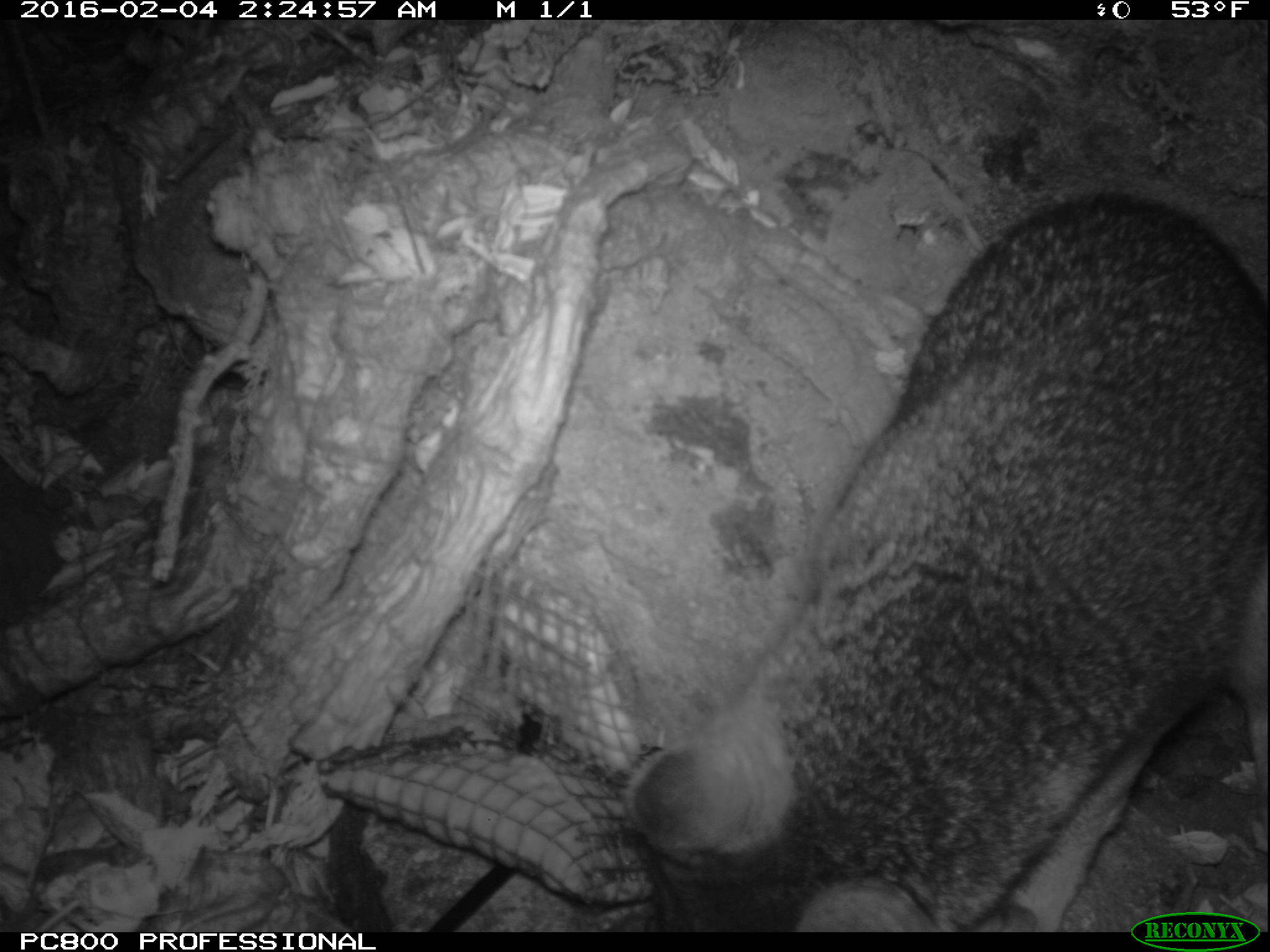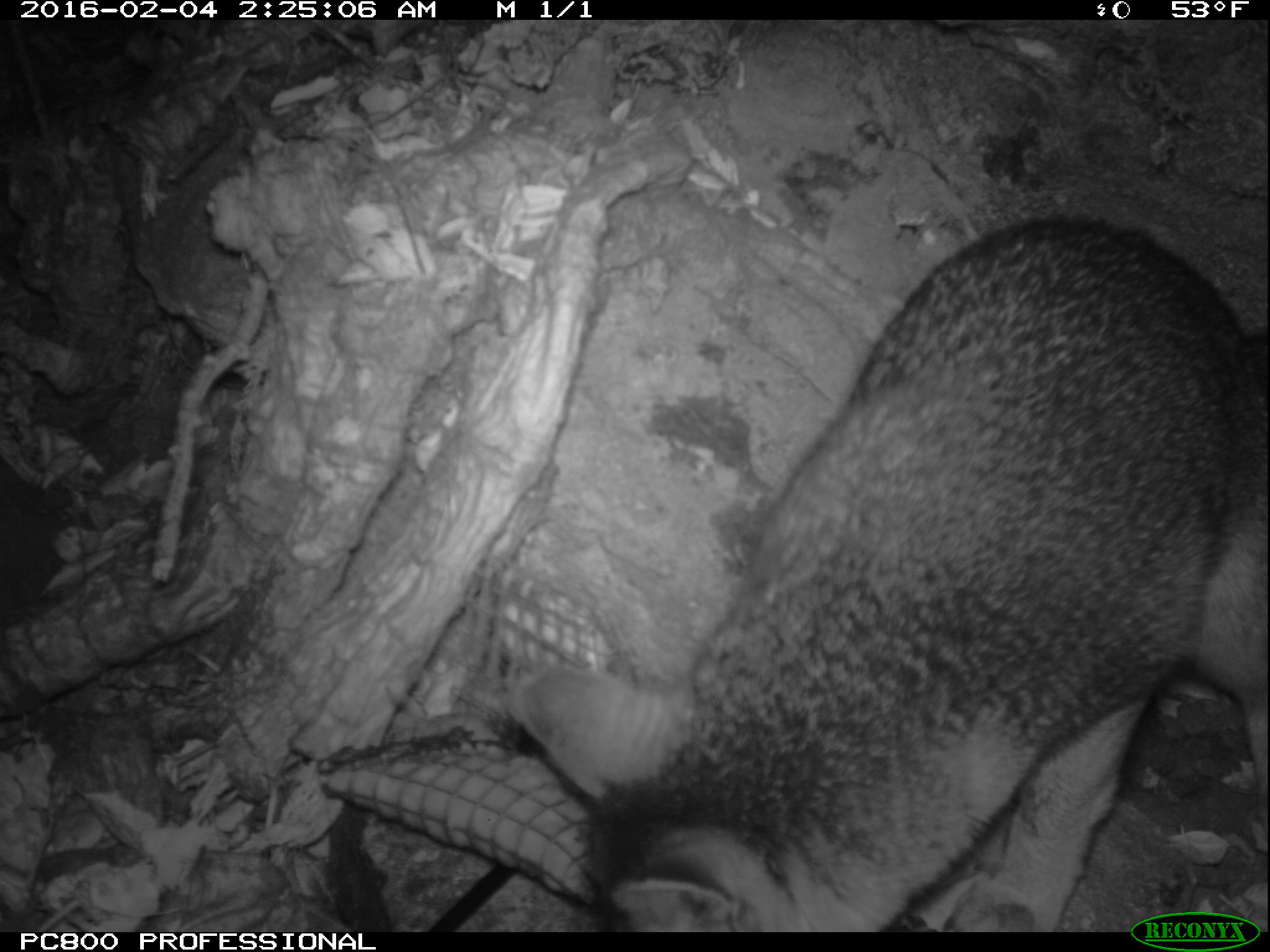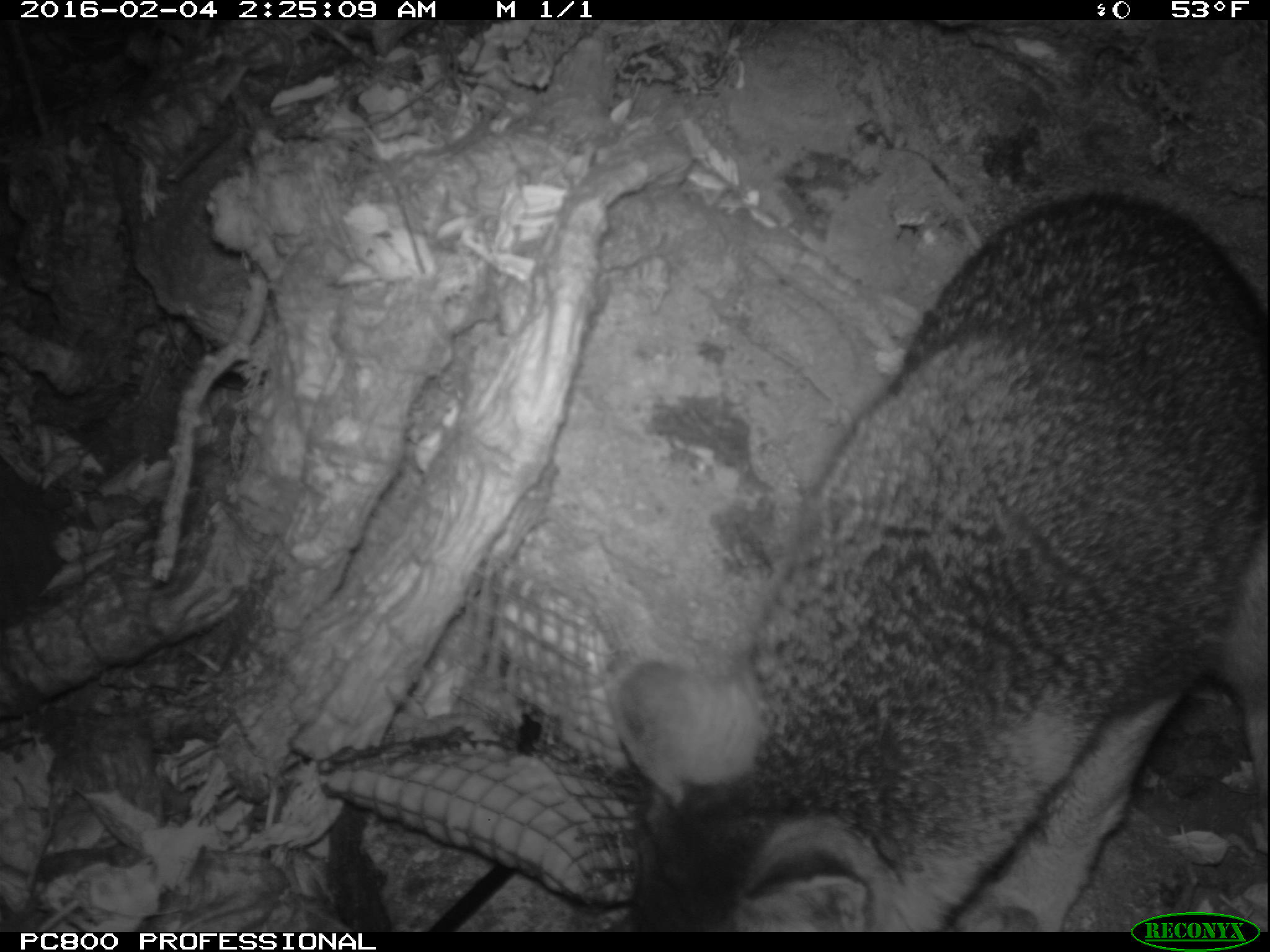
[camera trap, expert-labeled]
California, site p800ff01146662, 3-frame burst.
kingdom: Animalia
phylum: Chordata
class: Mammalia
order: Carnivora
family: Canidae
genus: Urocyon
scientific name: Urocyon littoralis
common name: island fox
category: fox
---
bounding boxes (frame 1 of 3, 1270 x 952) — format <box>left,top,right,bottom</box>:
fox: <box>626,188,1269,931</box>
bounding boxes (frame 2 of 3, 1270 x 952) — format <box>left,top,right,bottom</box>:
fox: <box>515,213,1269,930</box>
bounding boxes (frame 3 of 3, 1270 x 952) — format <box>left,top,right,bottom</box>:
fox: <box>611,190,1268,930</box>